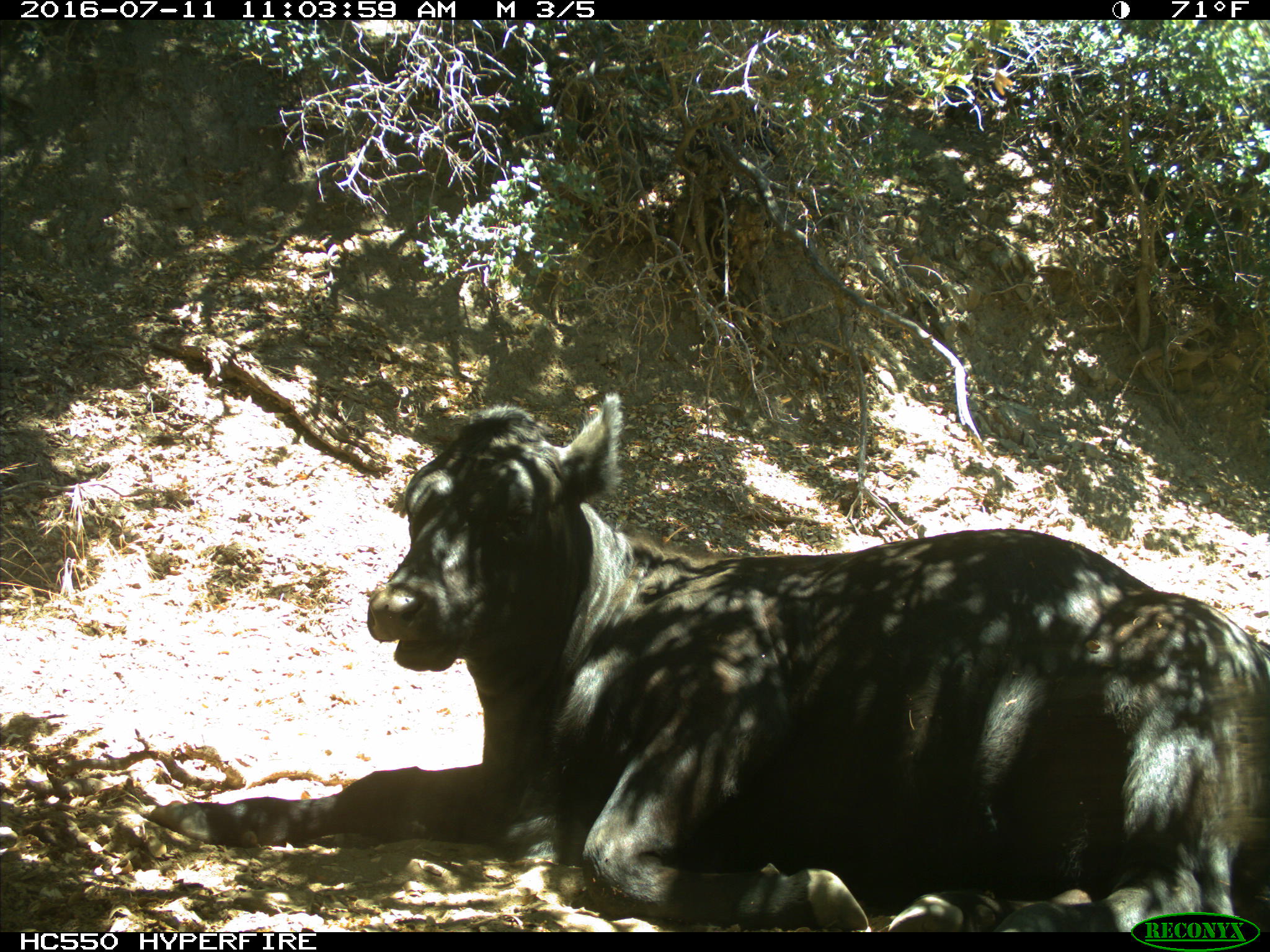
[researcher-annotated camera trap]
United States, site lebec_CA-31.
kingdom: Animalia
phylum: Chordata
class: Mammalia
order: Artiodactyla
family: Bovidae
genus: Bos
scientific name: Bos taurus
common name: domestic cow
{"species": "Bos taurus (domestic cow)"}